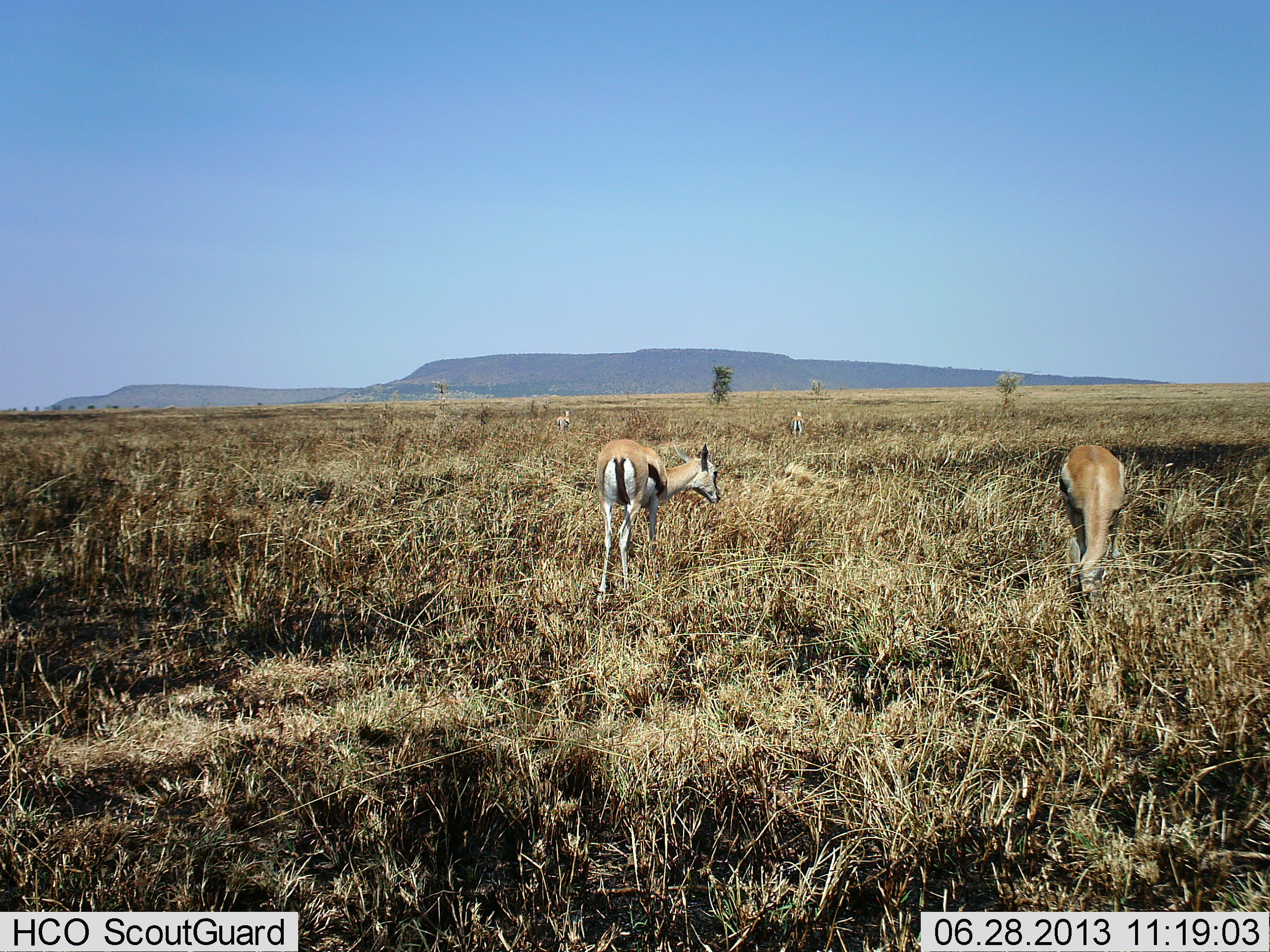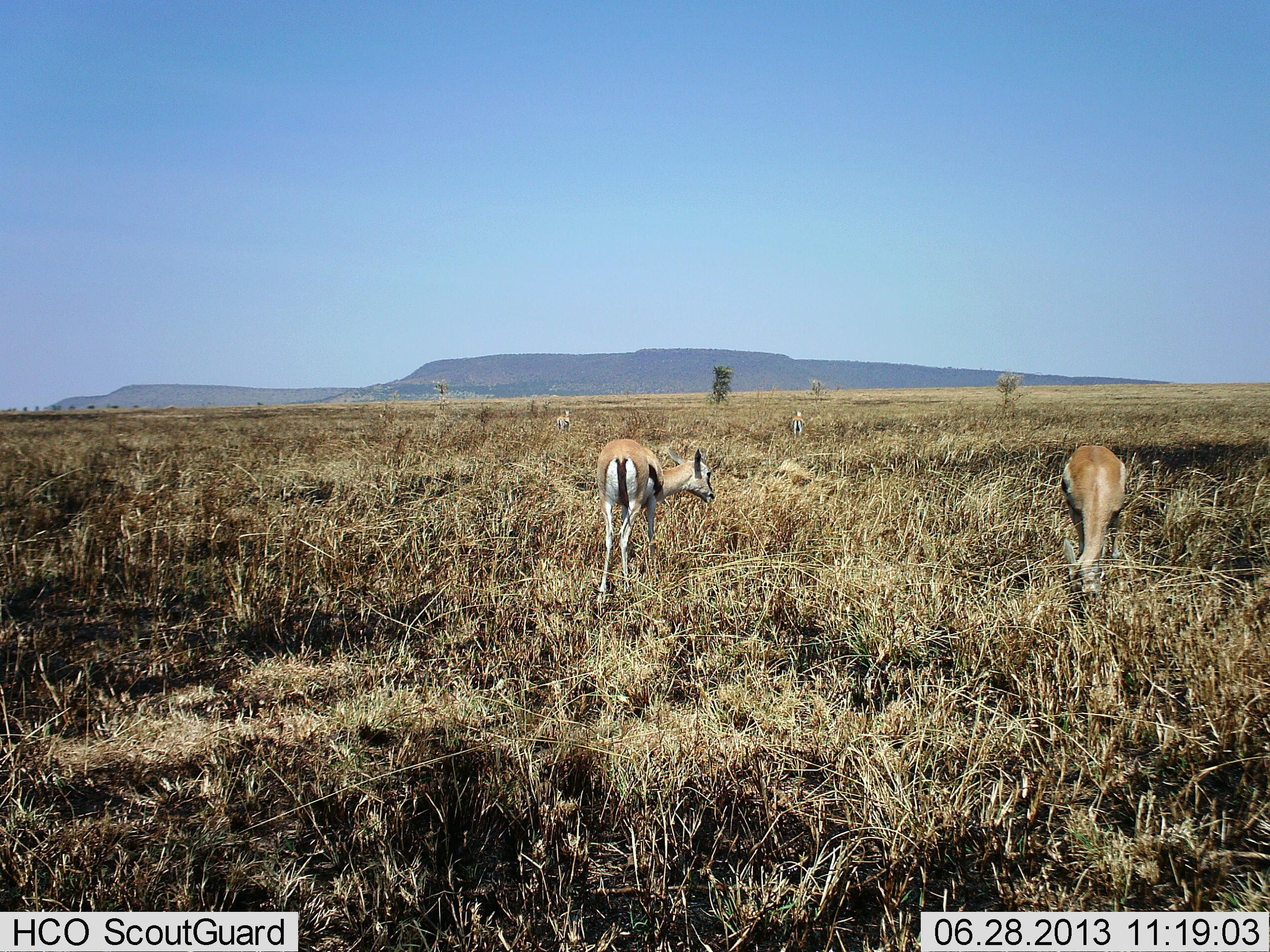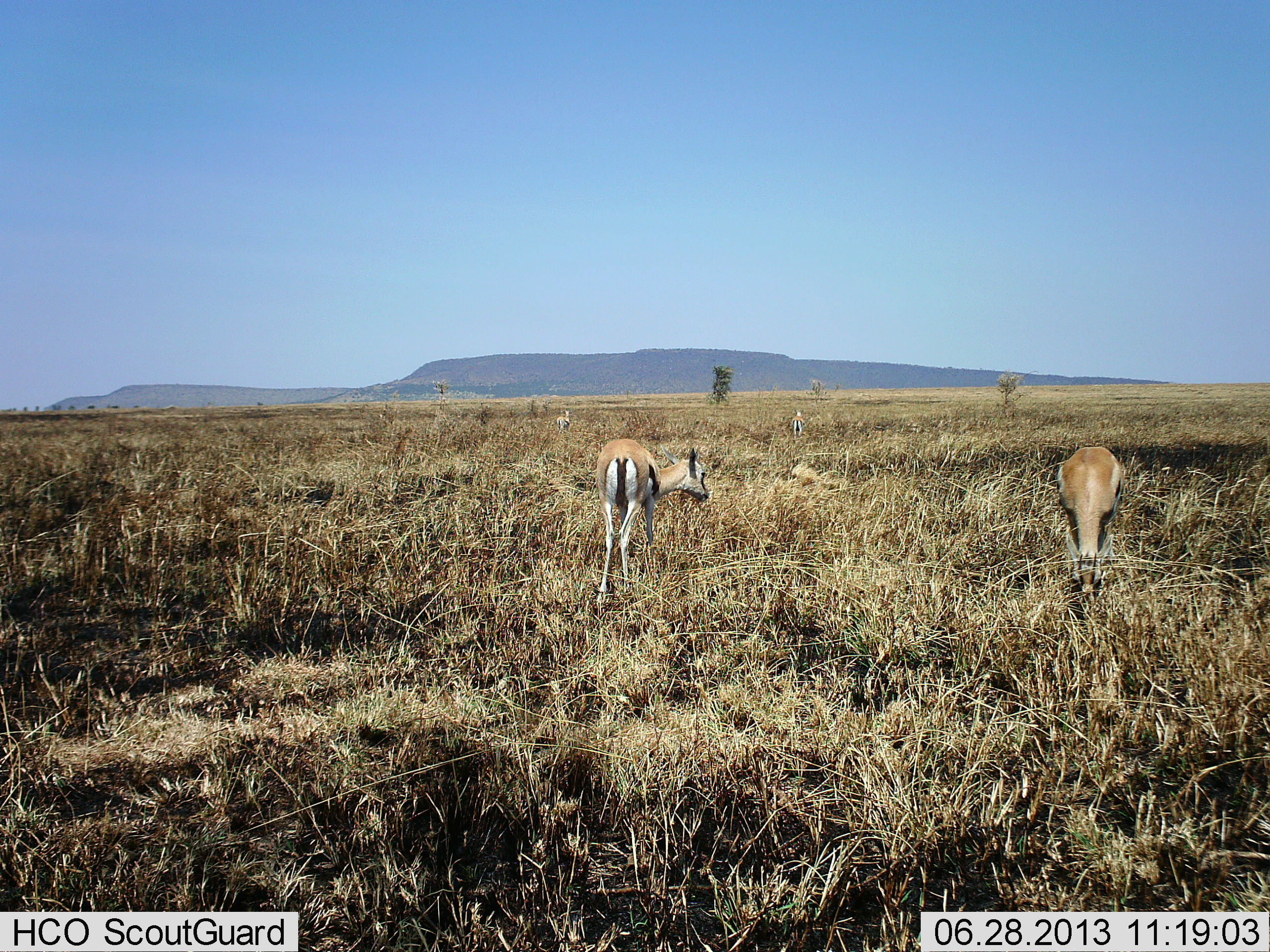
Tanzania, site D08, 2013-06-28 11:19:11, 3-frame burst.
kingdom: Animalia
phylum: Chordata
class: Mammalia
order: Artiodactyla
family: Bovidae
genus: Eudorcas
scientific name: Eudorcas thomsonii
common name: thomson's gazelle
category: gazellethomsons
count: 4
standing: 50%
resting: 5%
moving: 0%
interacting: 0%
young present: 0%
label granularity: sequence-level